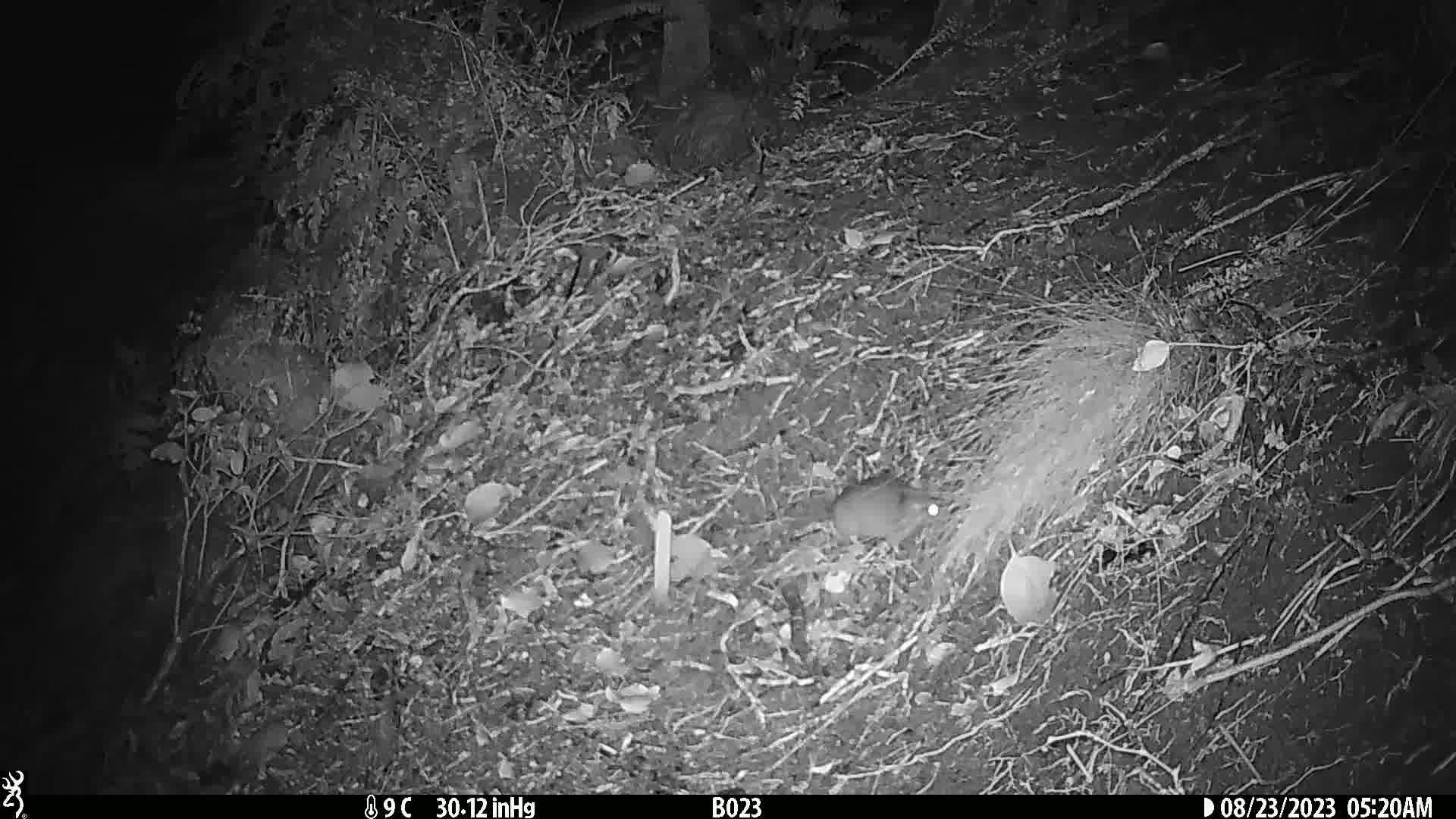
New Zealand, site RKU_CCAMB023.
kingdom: Animalia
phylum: Chordata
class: Mammalia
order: Rodentia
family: Muridae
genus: Rattus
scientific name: Rattus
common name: rat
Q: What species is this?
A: Rat (Rattus).